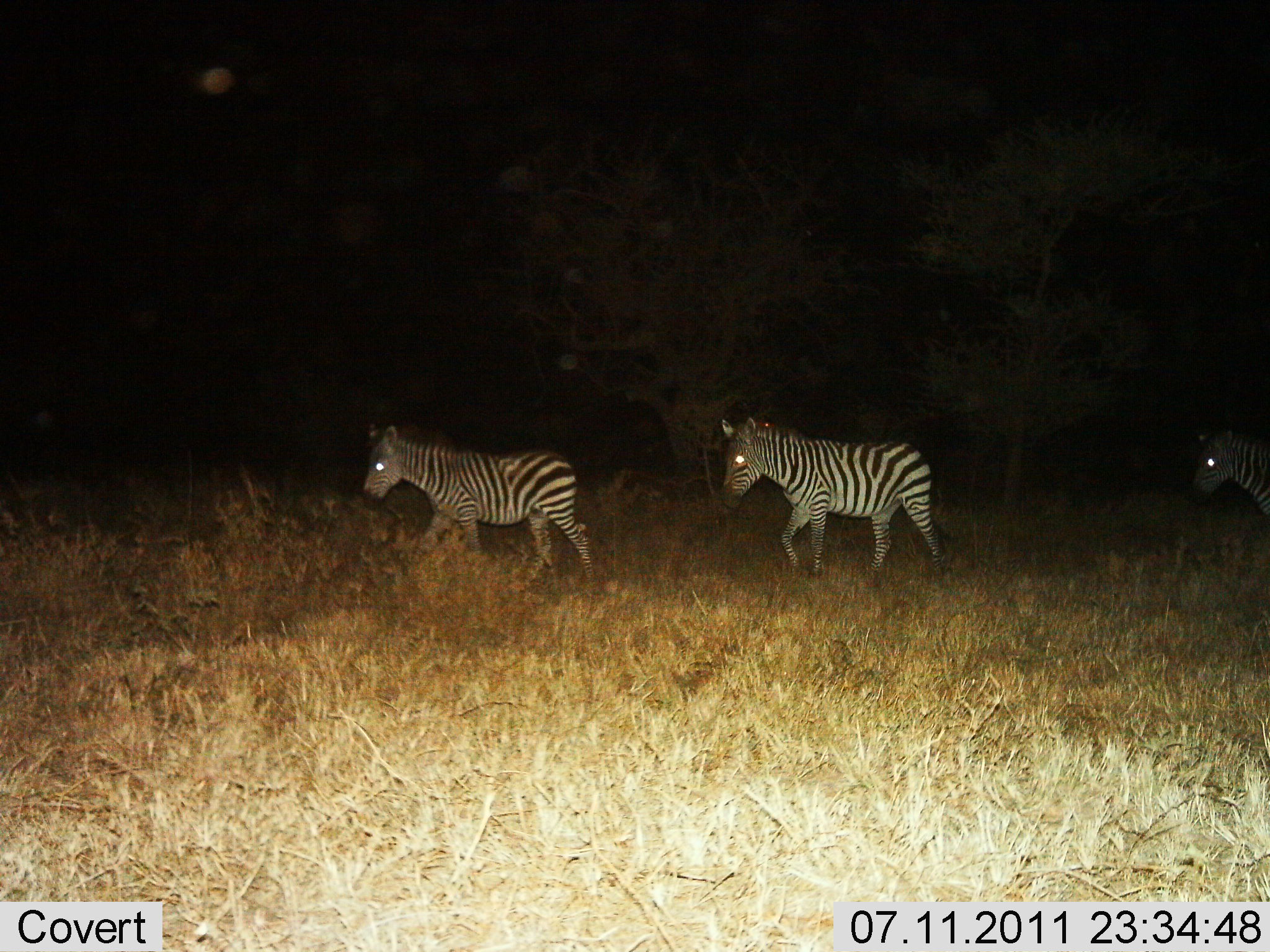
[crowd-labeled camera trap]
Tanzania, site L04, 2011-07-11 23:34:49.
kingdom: Animalia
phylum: Chordata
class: Mammalia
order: Perissodactyla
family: Equidae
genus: Equus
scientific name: Equus quagga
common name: plains zebra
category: zebra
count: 3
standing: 0%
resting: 0%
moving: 100%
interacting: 0%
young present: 0%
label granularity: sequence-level